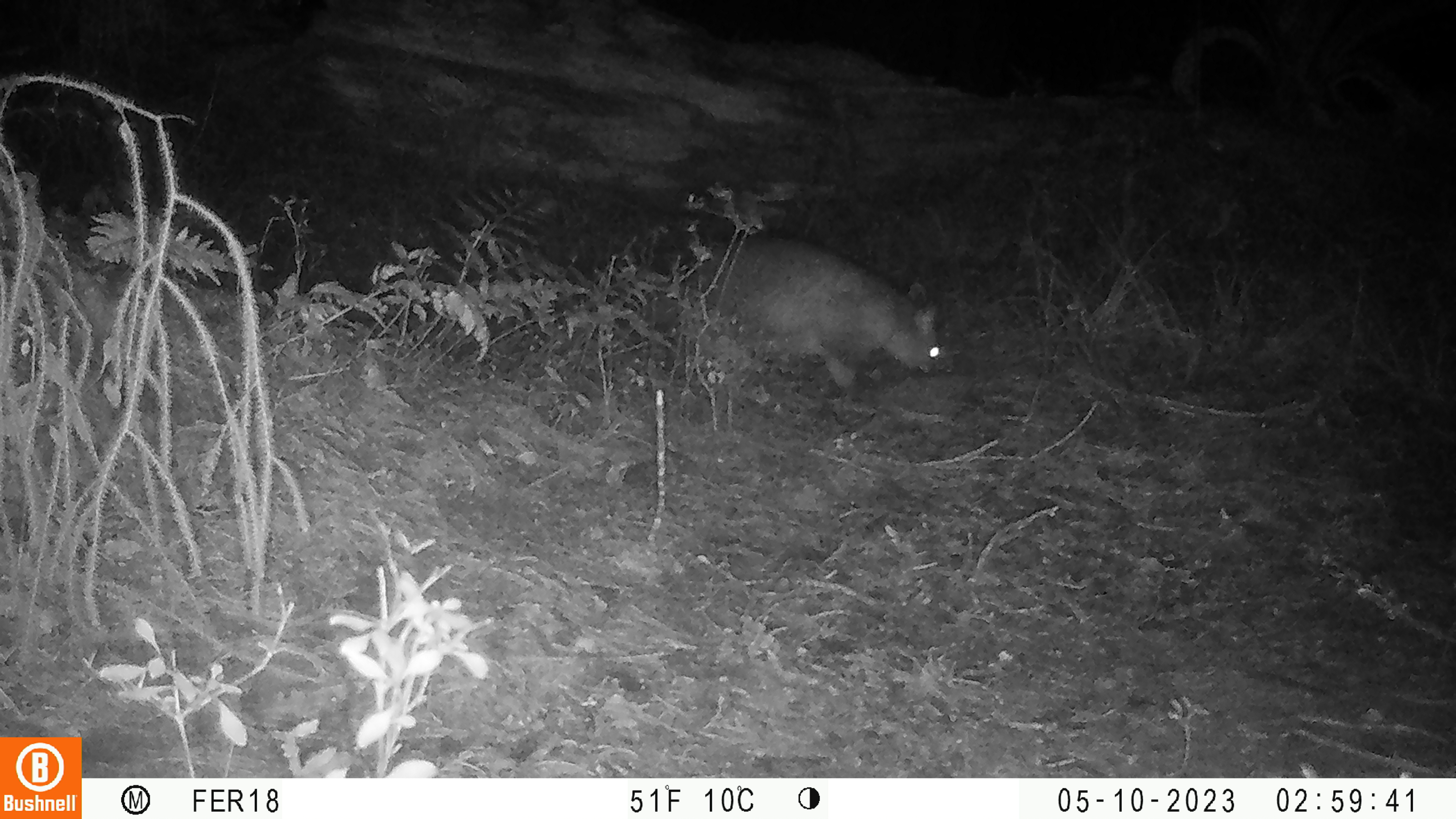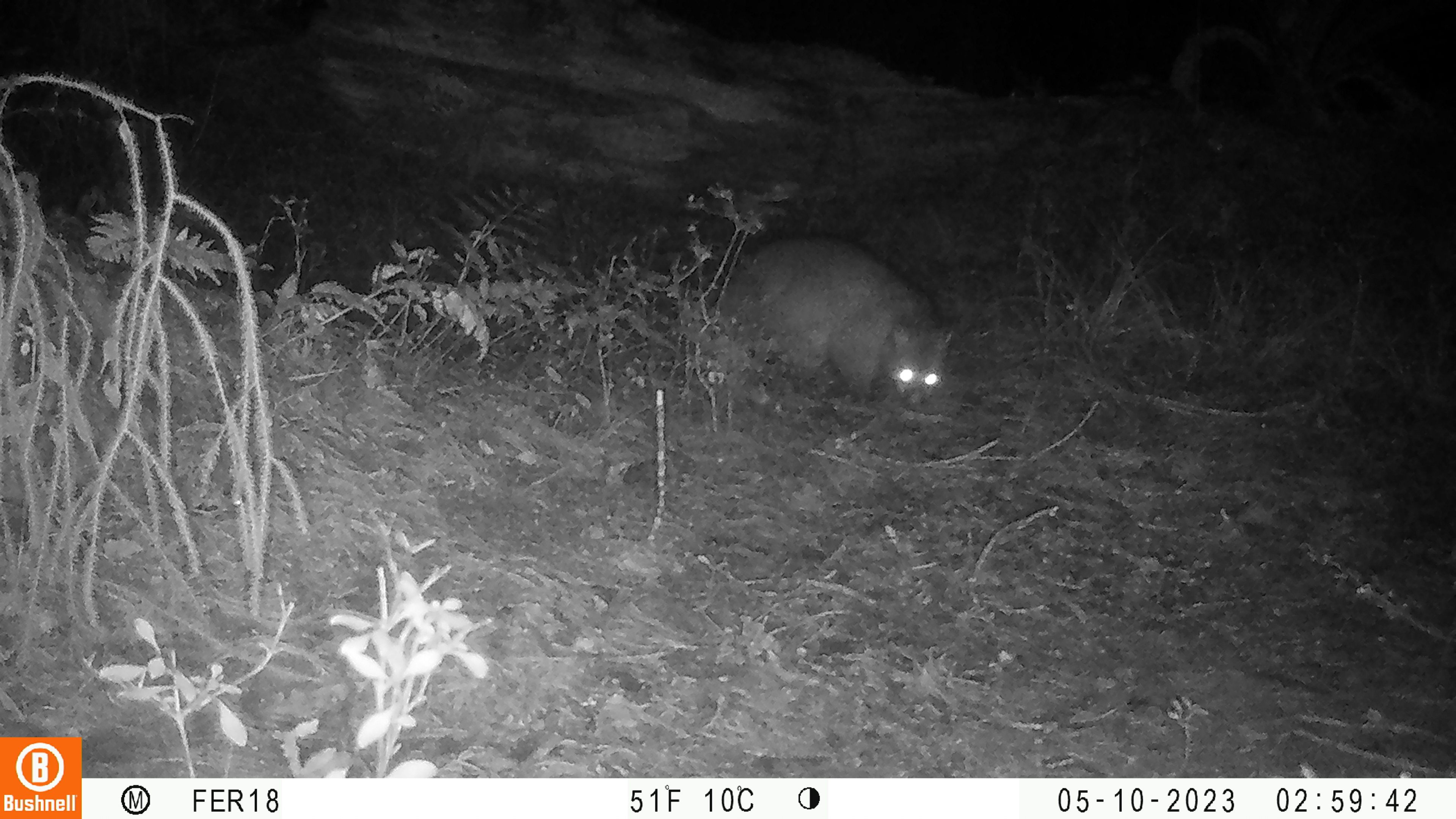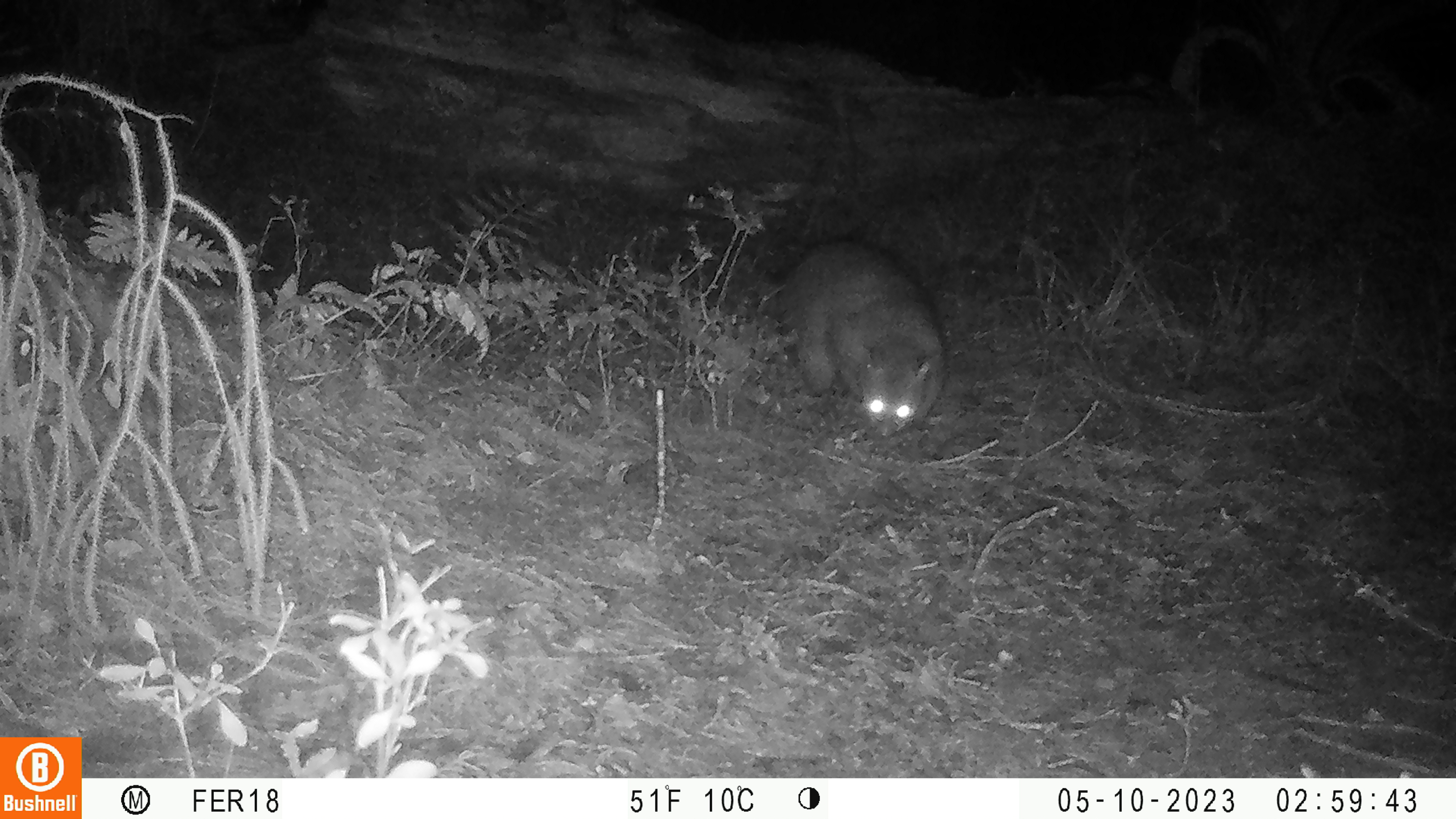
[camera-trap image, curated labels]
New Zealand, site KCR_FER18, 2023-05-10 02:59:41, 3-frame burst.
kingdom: Animalia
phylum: Chordata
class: Mammalia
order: Diprotodontia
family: Phalangeridae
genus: Trichosurus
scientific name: Trichosurus vulpecula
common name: common brushtail possum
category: possum